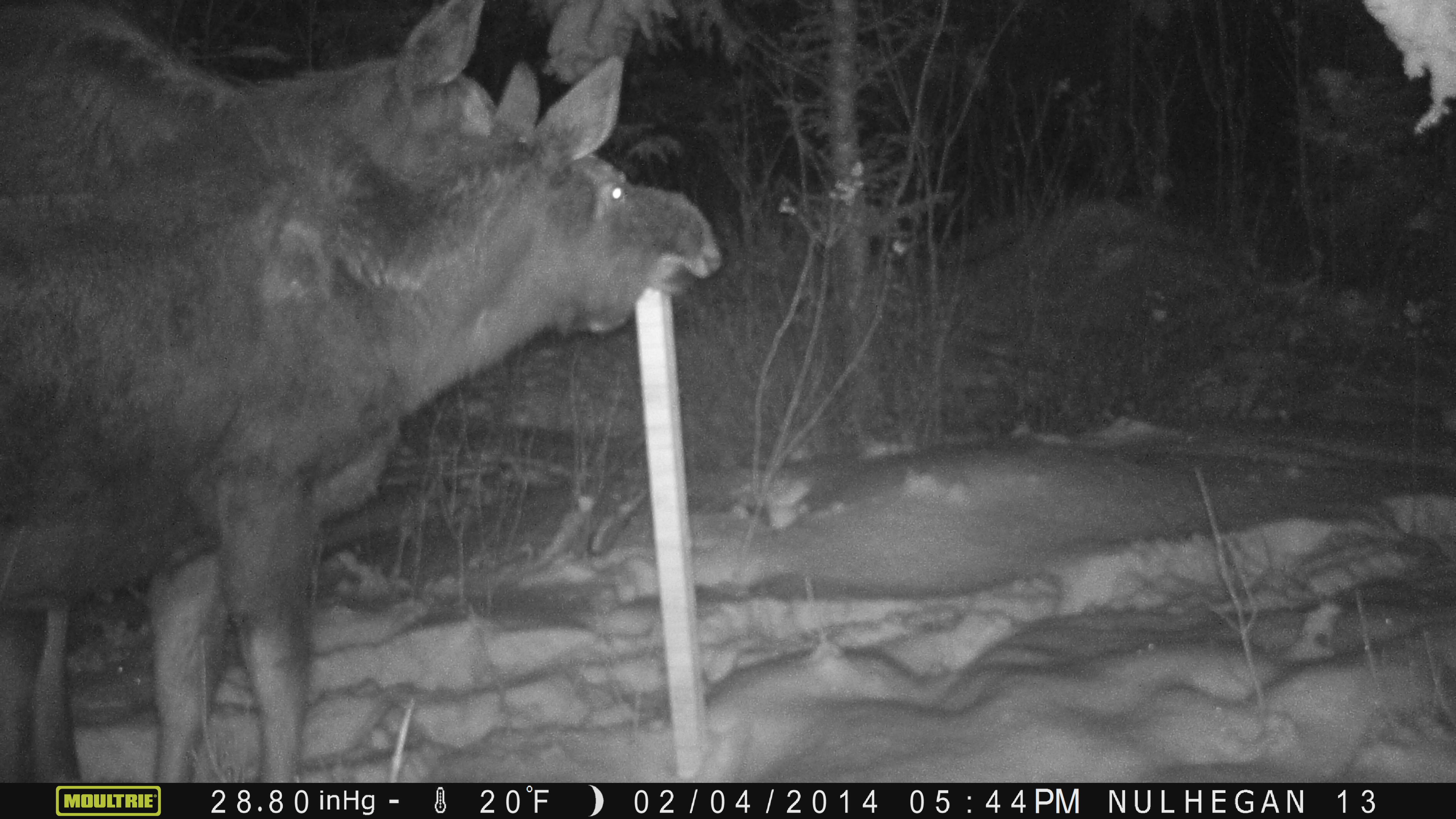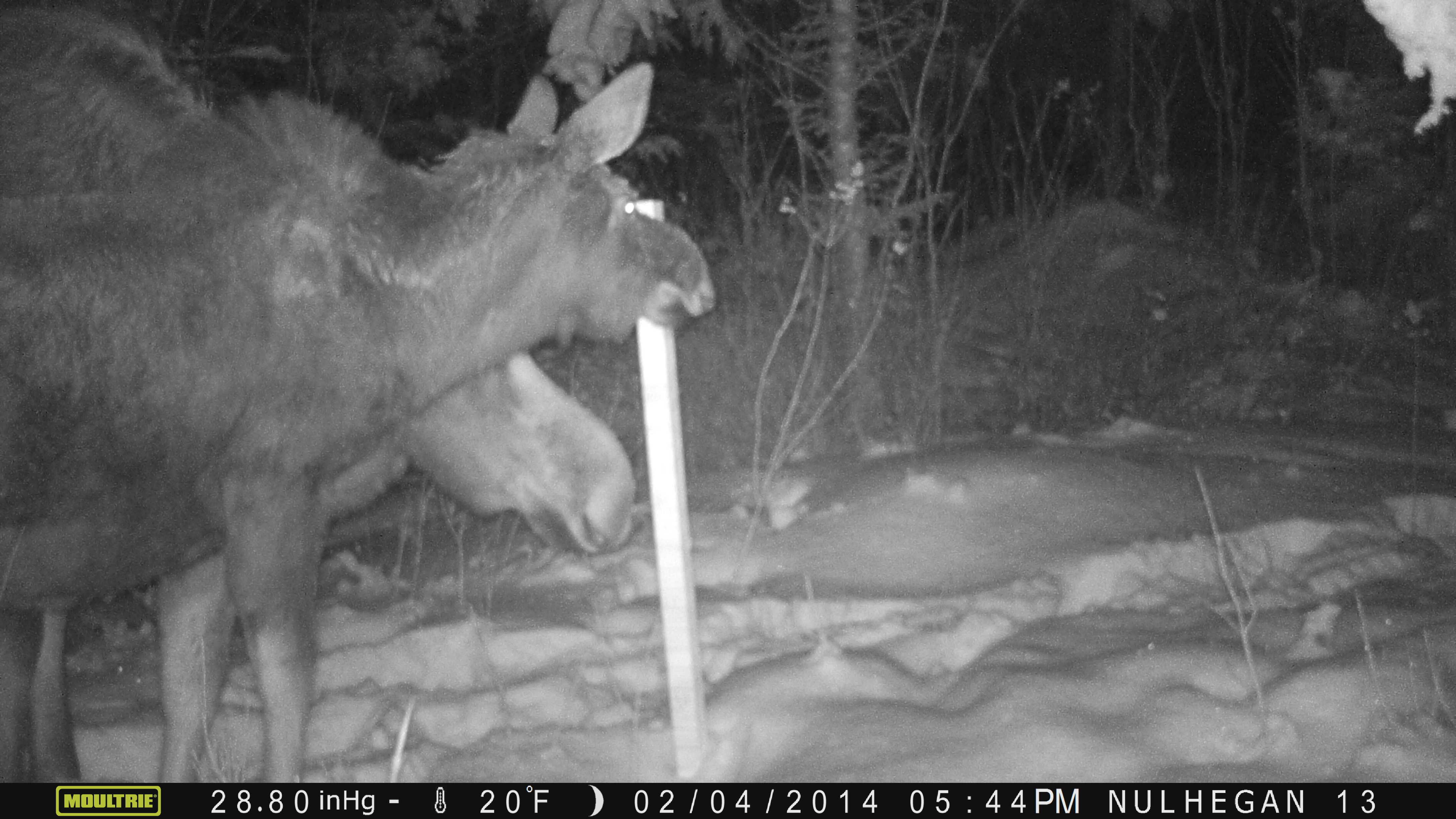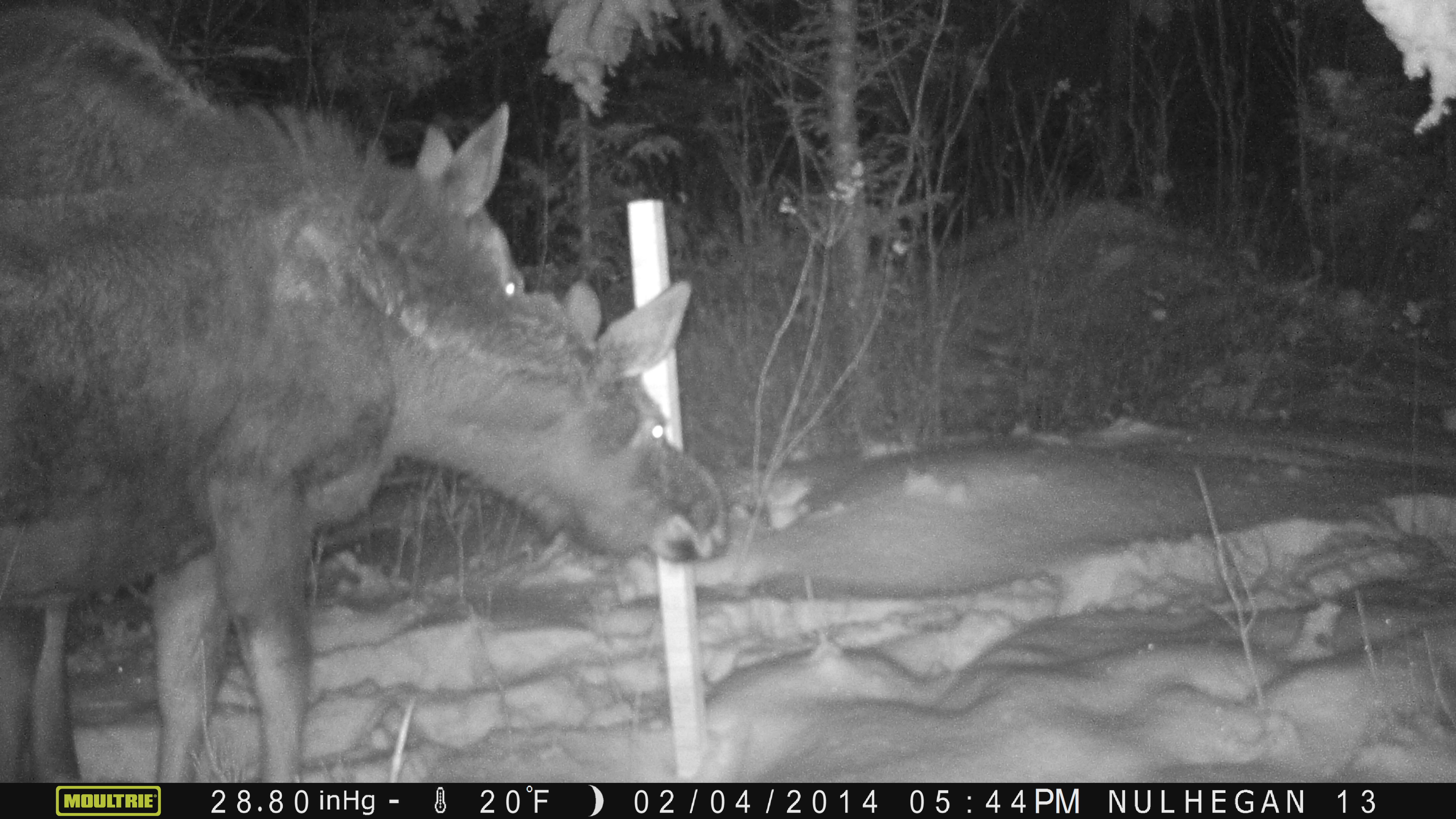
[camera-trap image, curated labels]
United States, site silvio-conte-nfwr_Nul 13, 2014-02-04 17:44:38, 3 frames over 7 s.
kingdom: Animalia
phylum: Chordata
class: Mammalia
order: Artiodactyla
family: Cervidae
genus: Alces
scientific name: Alces alces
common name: moose